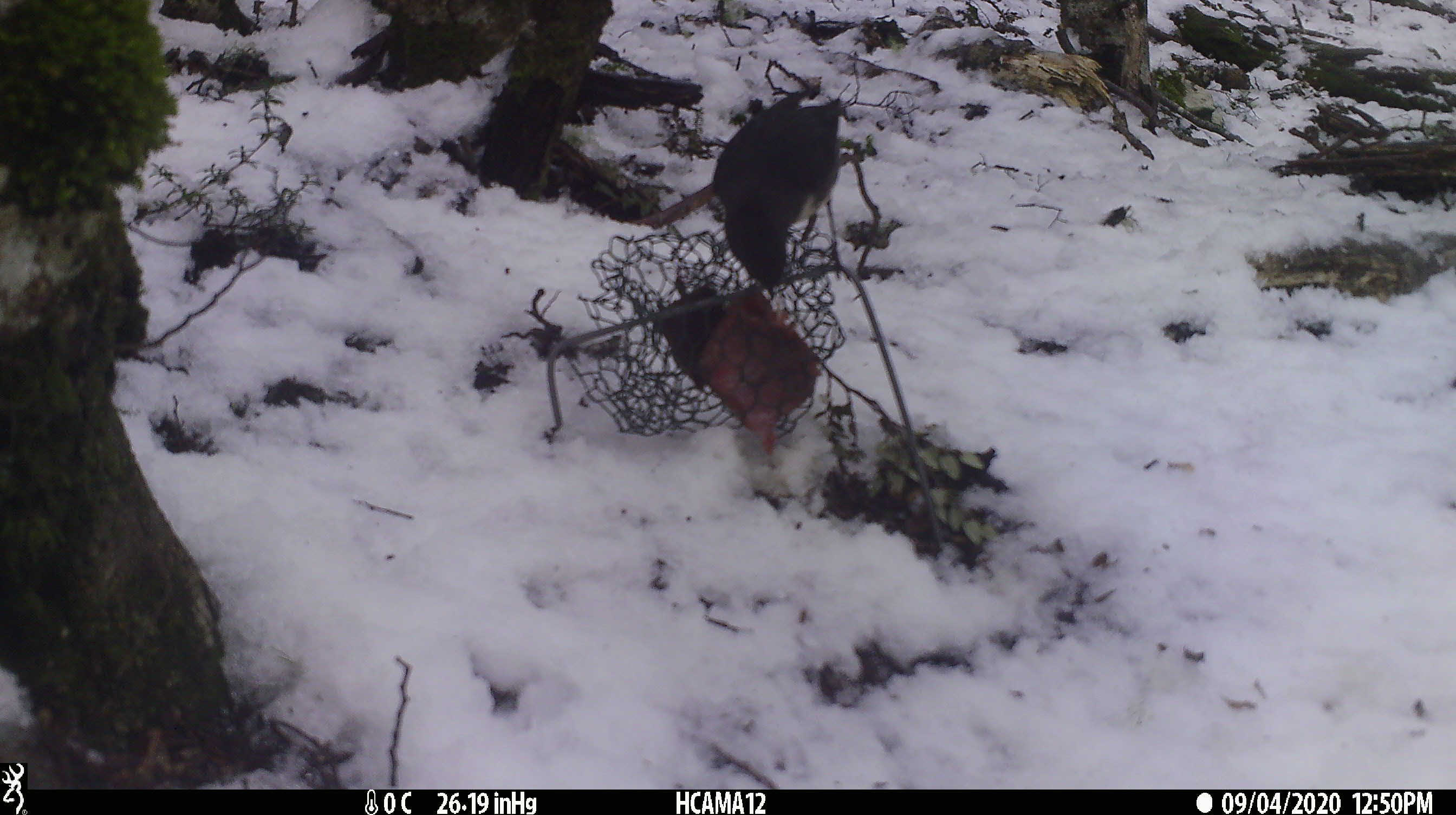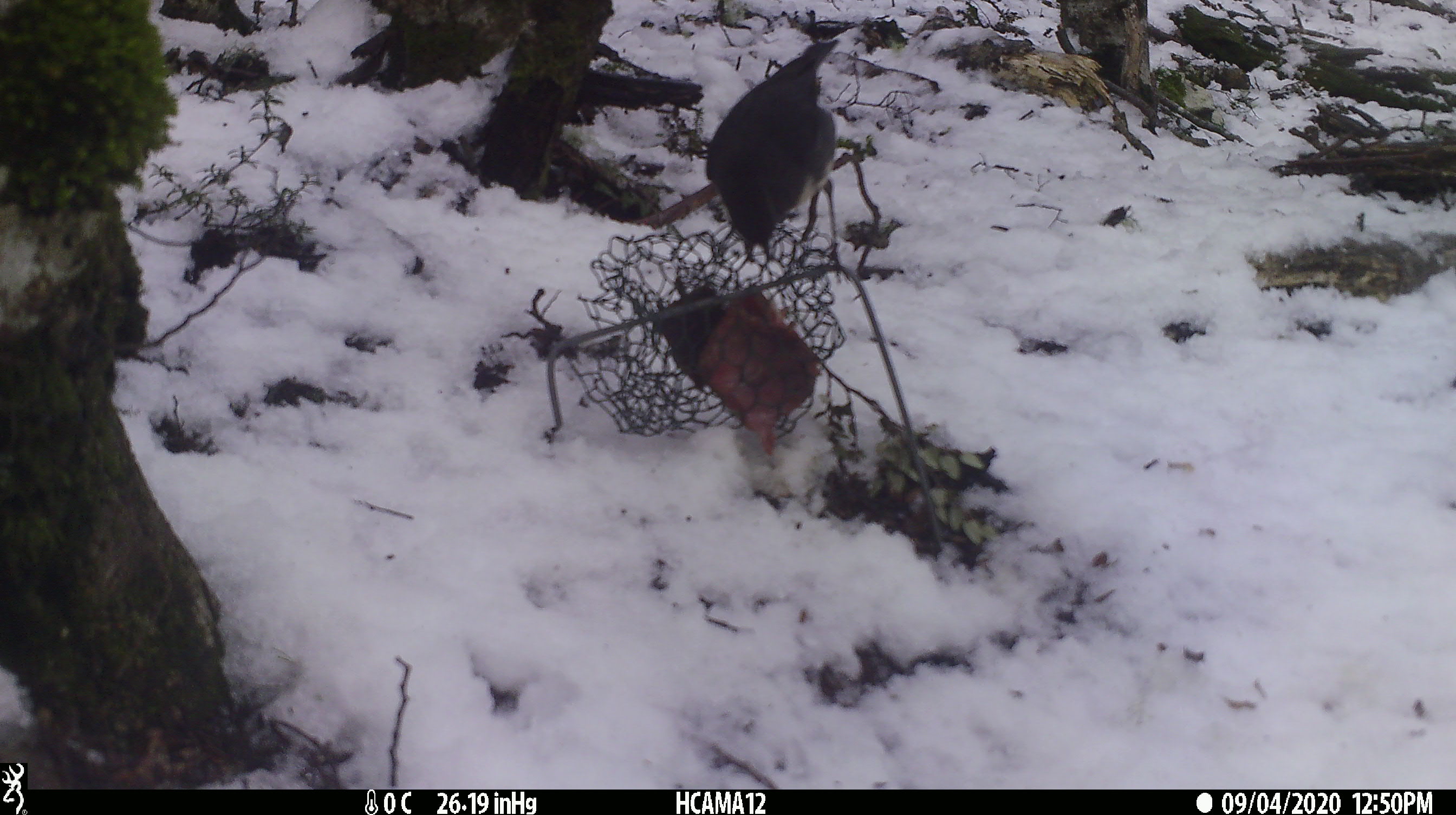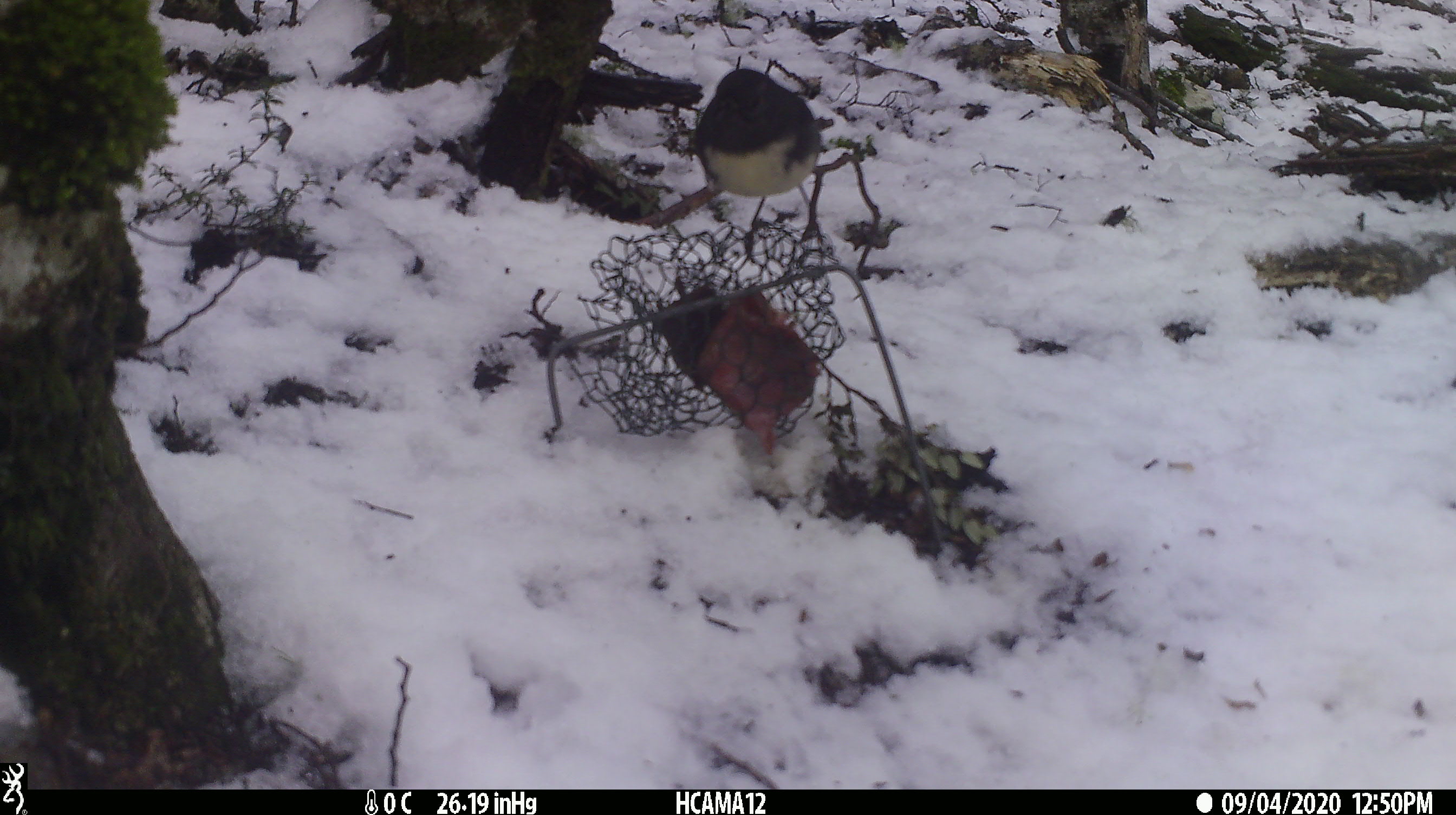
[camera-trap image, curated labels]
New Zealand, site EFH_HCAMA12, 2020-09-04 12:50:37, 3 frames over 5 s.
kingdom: Animalia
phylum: Chordata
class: Aves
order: Passeriformes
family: Petroicidae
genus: Petroica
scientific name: Petroica australis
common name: new zealand robin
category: robin